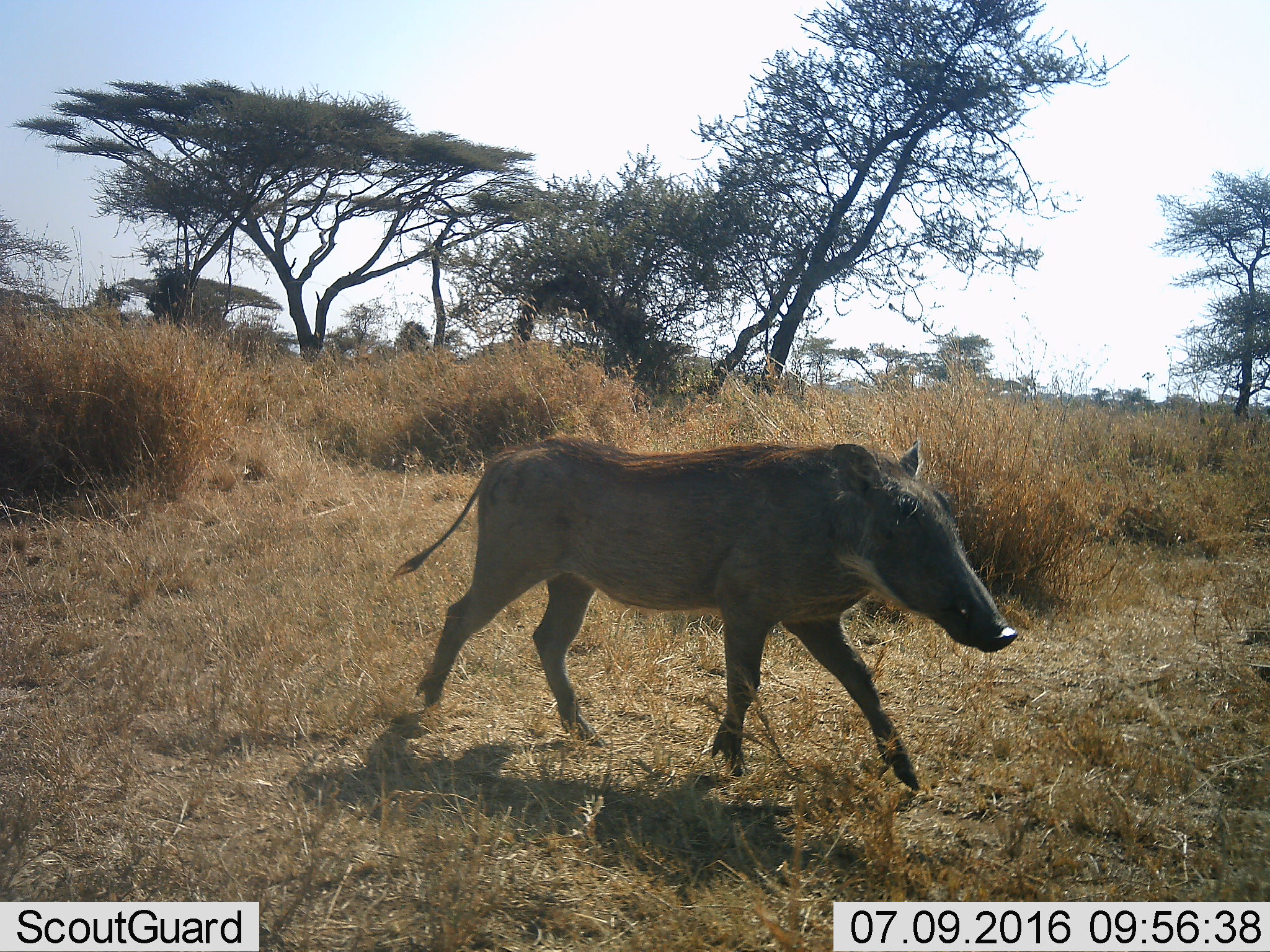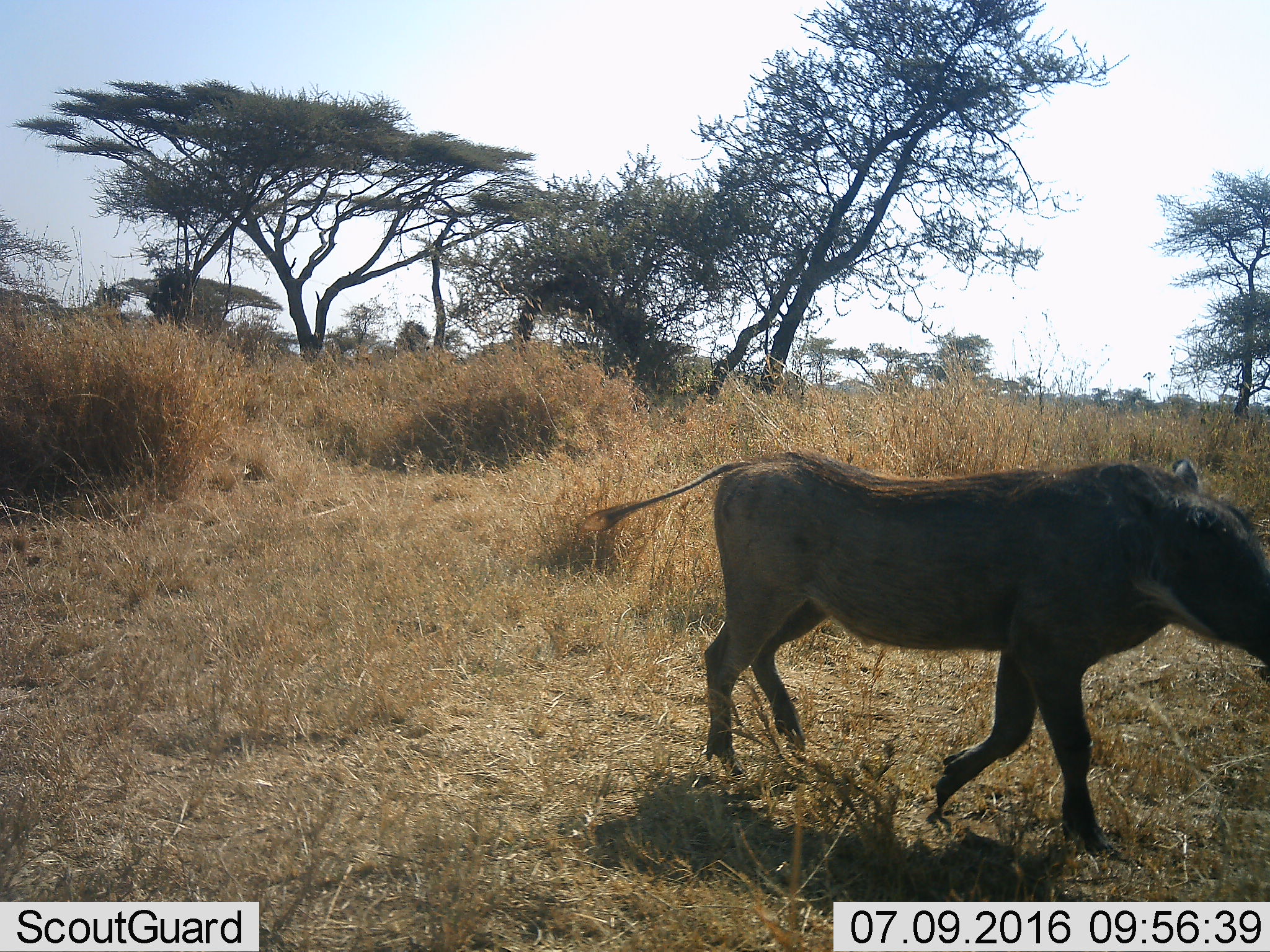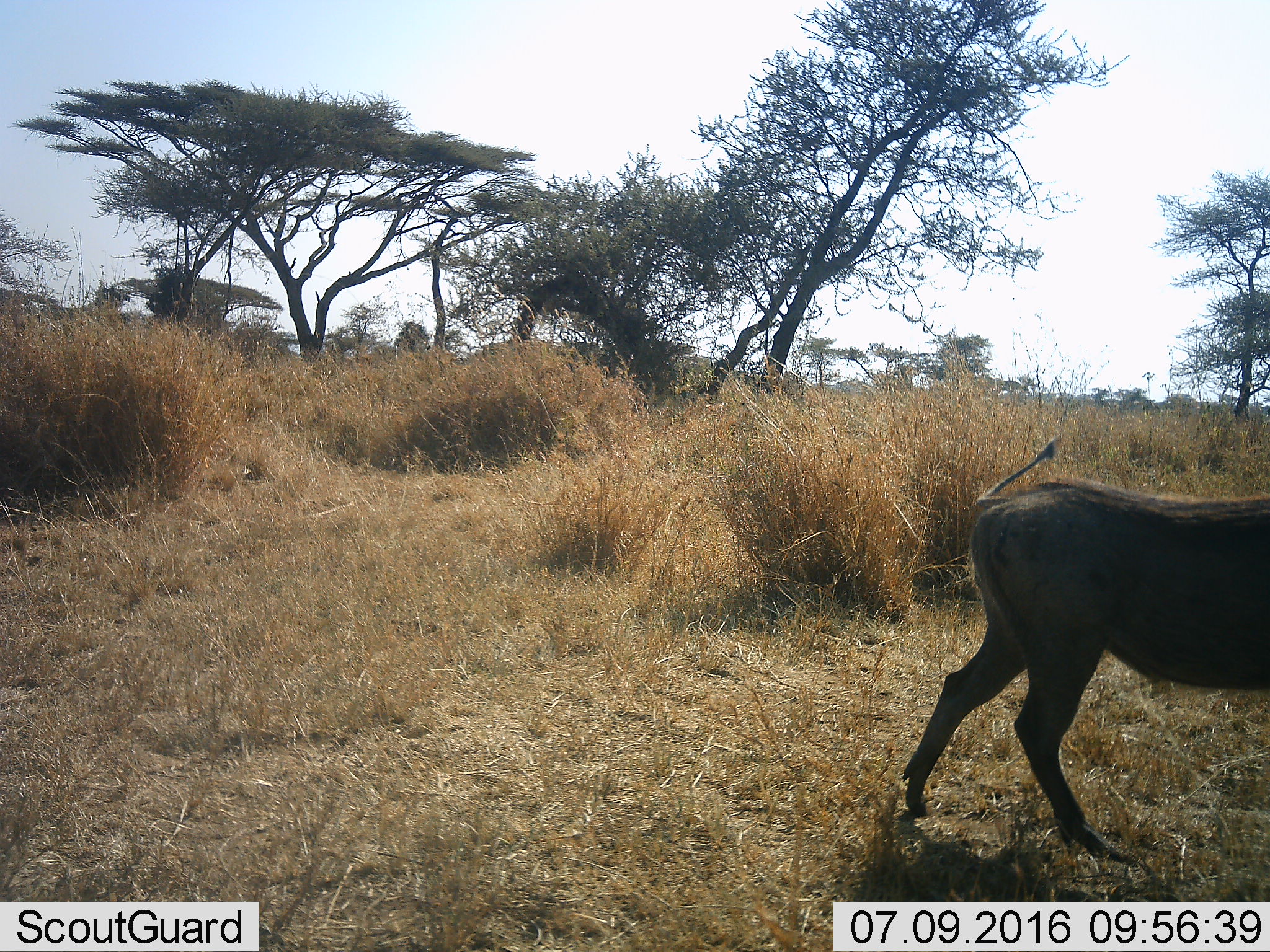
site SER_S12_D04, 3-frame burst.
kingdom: Animalia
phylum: Chordata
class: Mammalia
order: Artiodactyla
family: Suidae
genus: Phacochoerus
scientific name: Phacochoerus africanus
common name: warthog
Warthog (Phacochoerus africanus), count 1. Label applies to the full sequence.